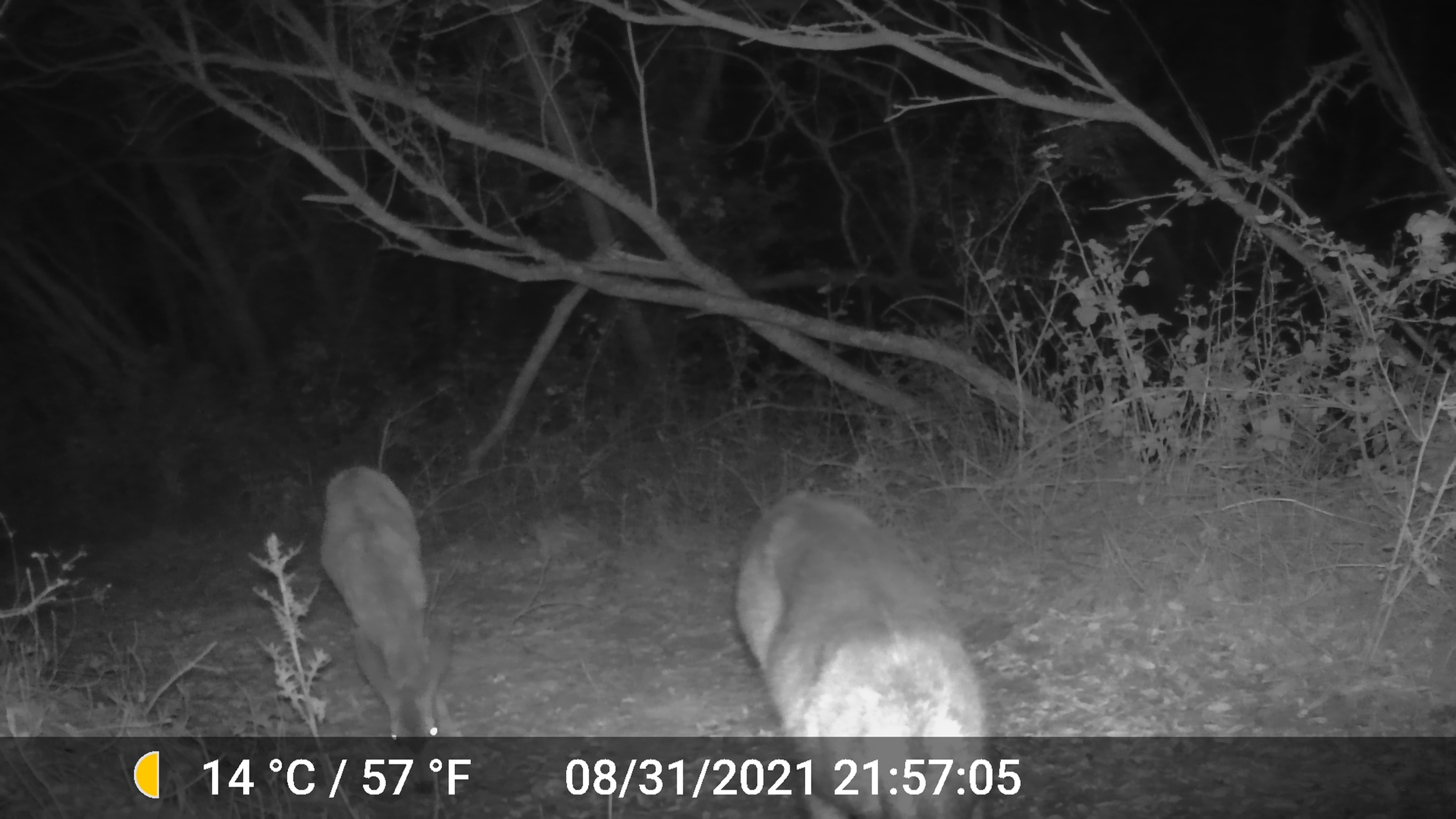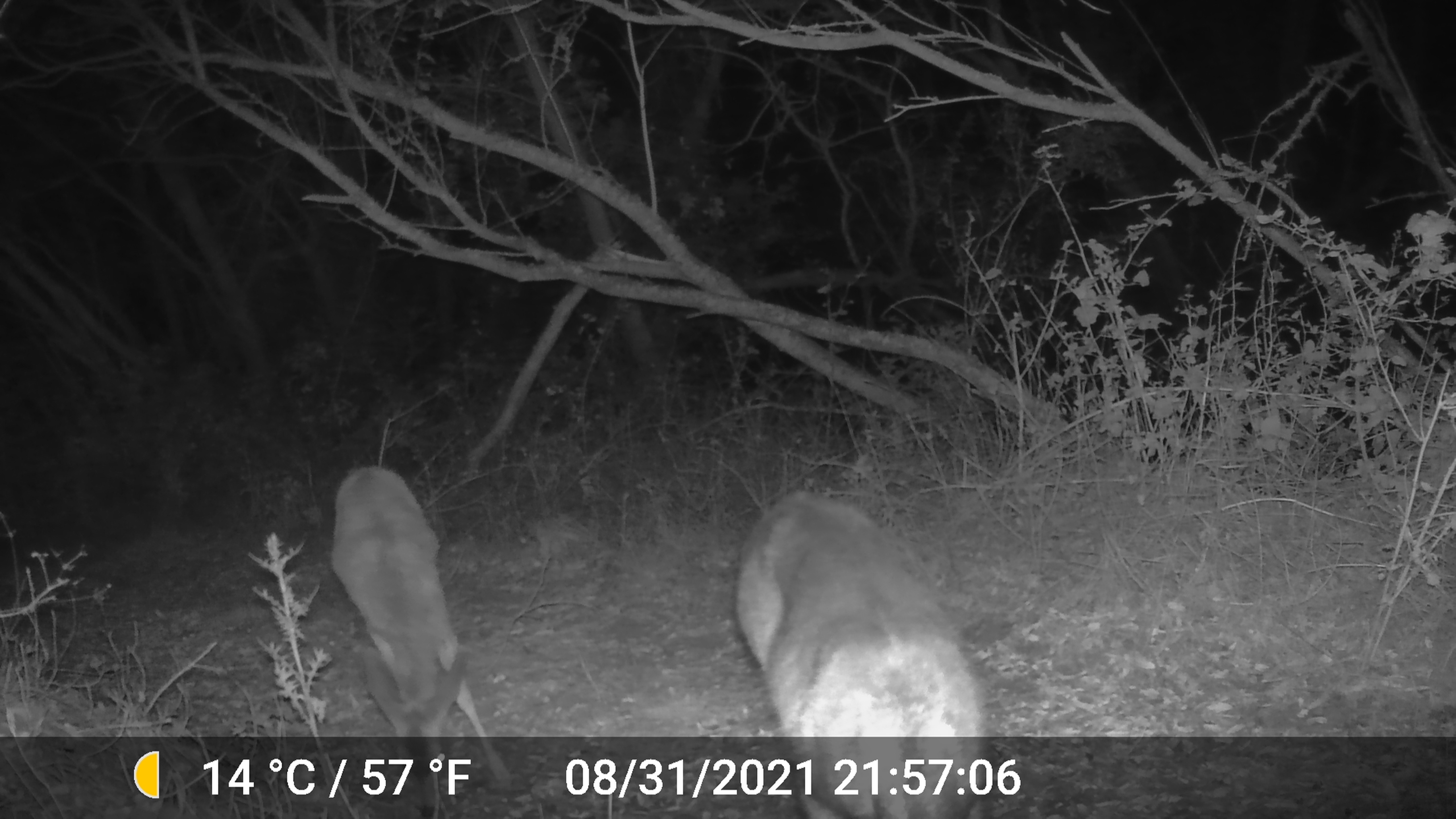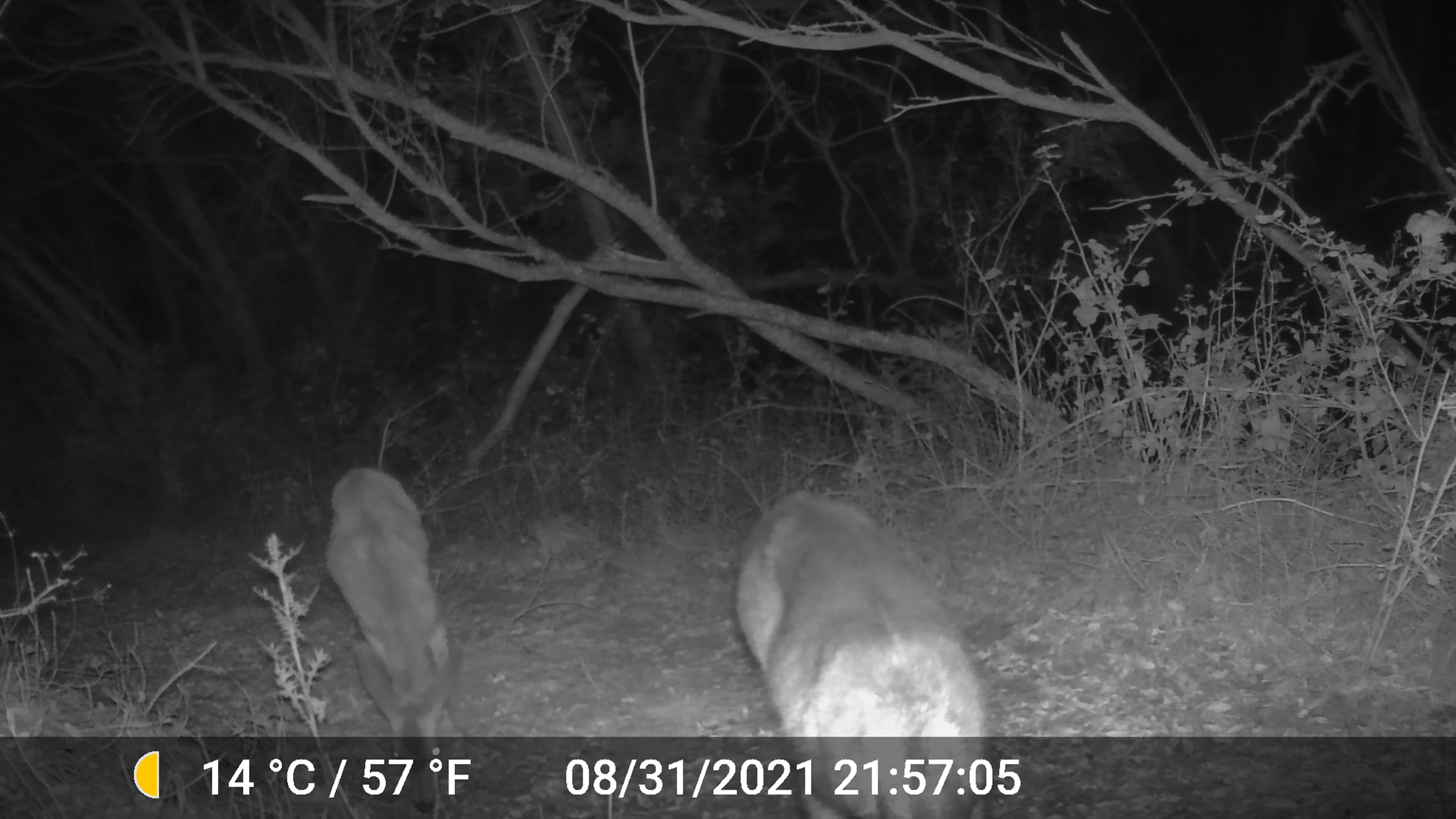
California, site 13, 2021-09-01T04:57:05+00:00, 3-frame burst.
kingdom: Animalia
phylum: Chordata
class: Mammalia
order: Artiodactyla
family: Cervidae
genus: Odocoileus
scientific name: Odocoileus hemionus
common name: mule deer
Mule deer (Odocoileus hemionus).